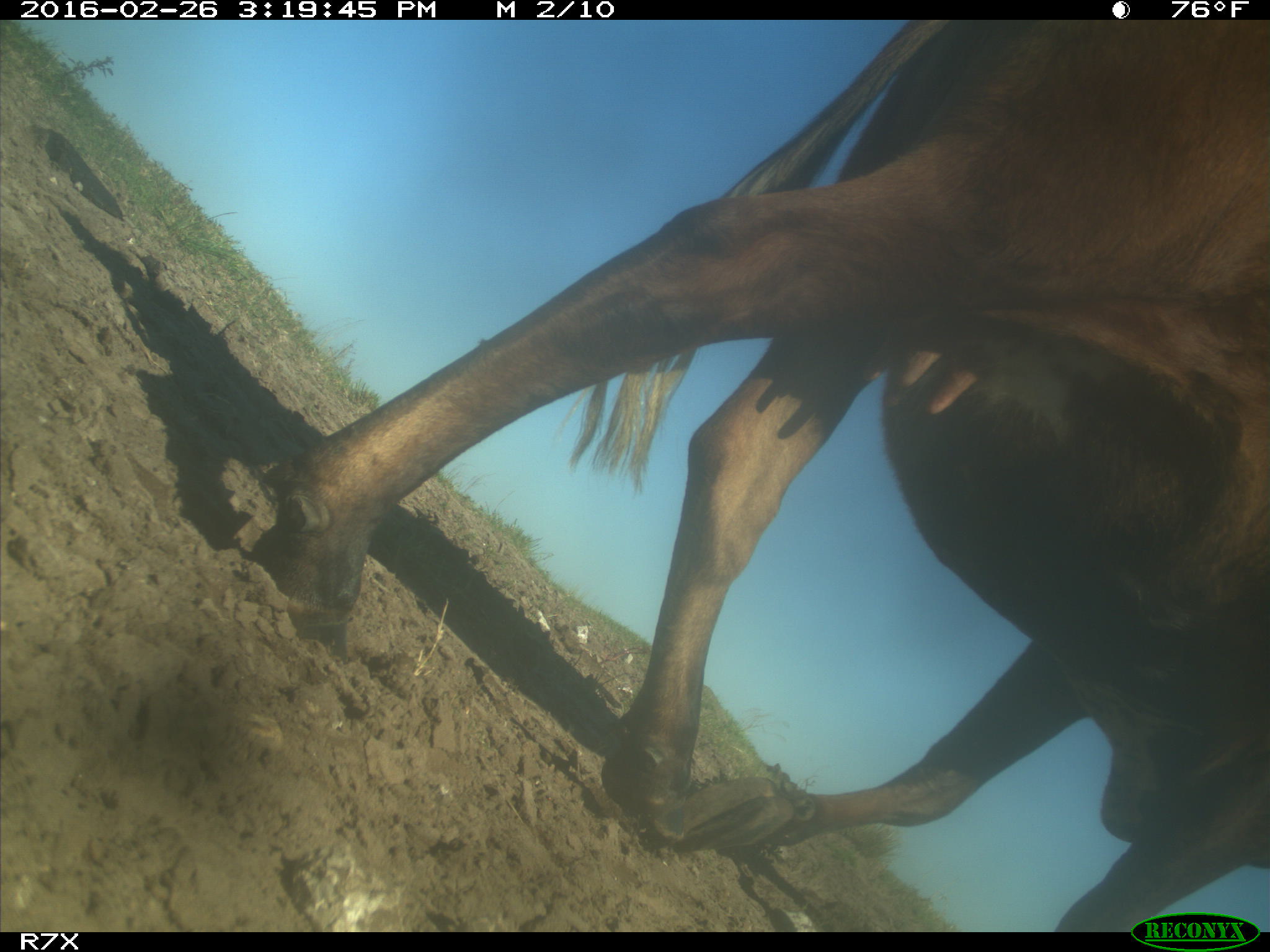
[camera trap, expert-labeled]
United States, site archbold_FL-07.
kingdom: Animalia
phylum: Chordata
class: Mammalia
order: Artiodactyla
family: Bovidae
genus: Bos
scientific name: Bos taurus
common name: domestic cow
Bos taurus (domestic cow).